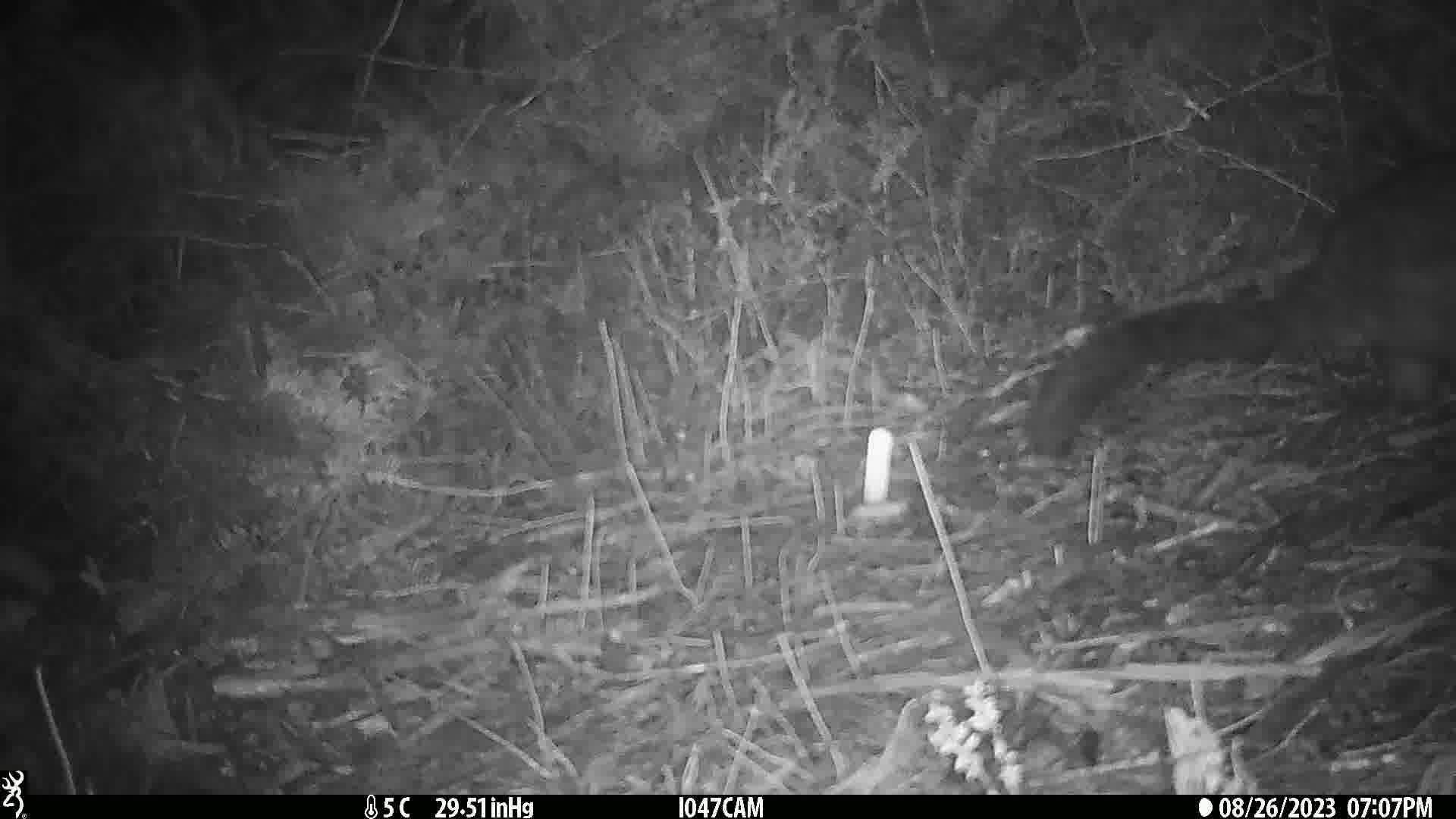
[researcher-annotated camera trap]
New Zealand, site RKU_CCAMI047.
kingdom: Animalia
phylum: Chordata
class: Mammalia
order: Diprotodontia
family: Phalangeridae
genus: Trichosurus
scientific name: Trichosurus vulpecula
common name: common brushtail possum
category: possum